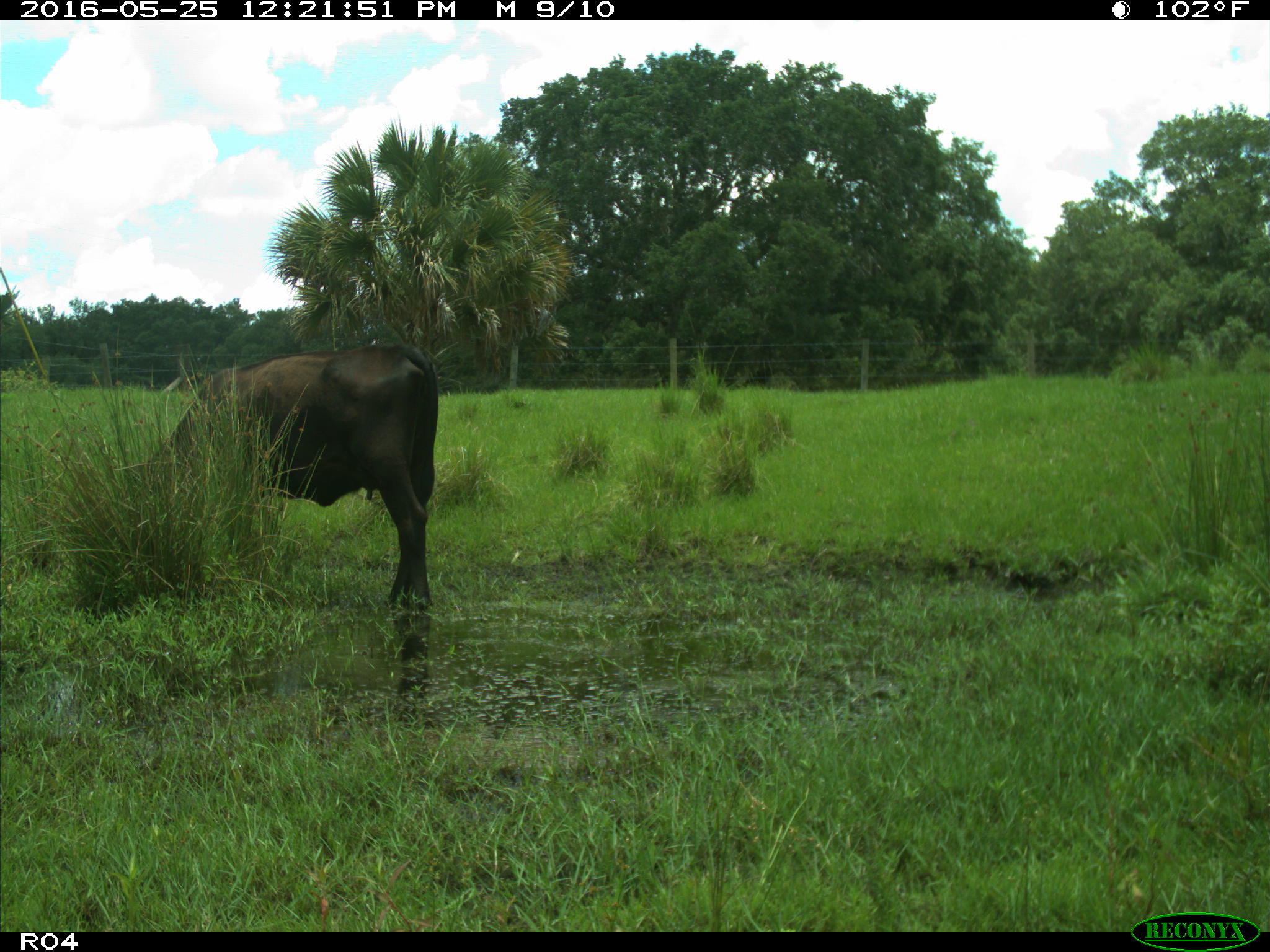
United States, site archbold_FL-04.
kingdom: Animalia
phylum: Chordata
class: Mammalia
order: Artiodactyla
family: Bovidae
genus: Bos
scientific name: Bos taurus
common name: domestic cow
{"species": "Bos taurus (domestic cow)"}